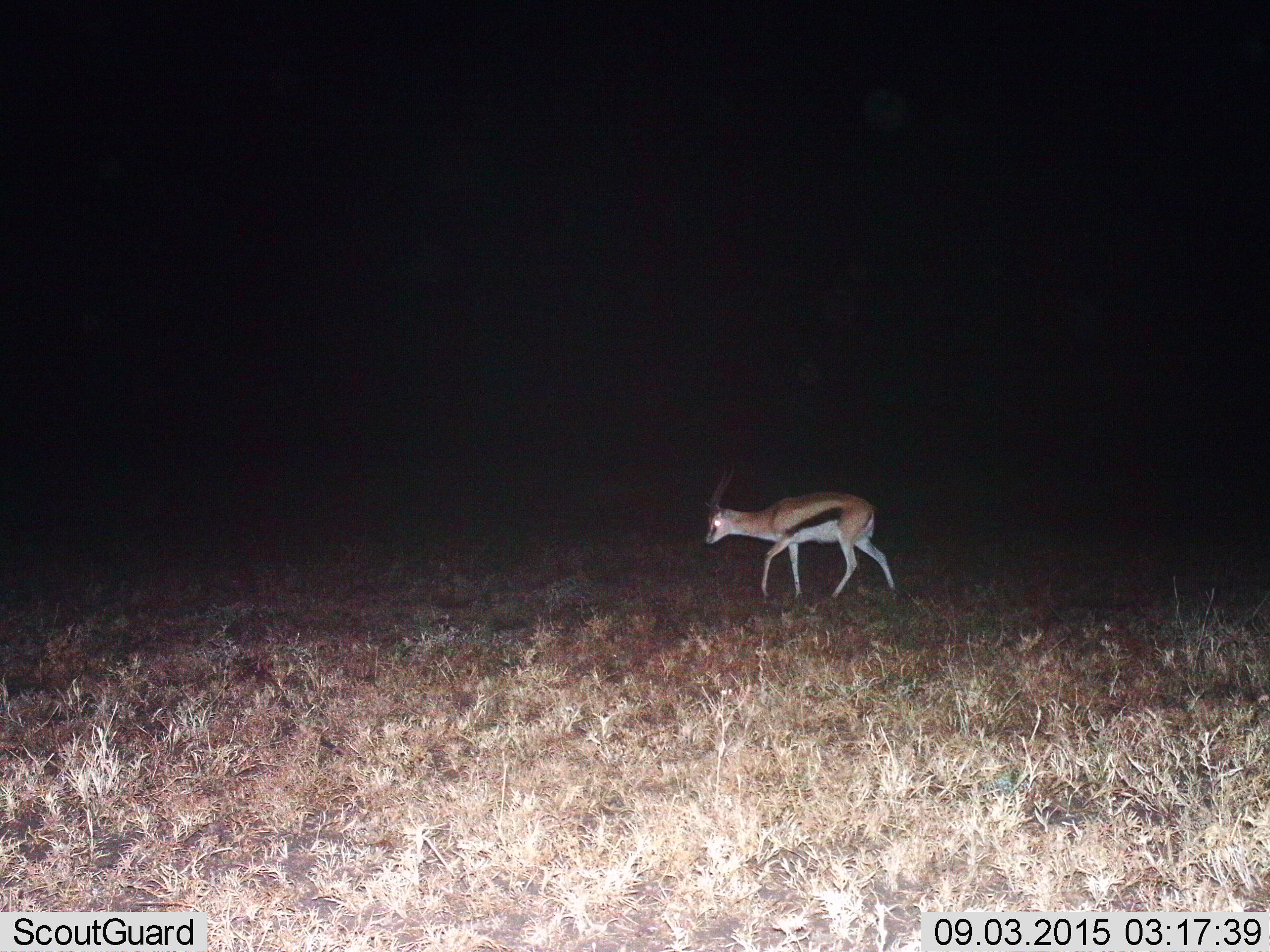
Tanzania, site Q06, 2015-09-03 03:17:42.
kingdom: Animalia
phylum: Chordata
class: Mammalia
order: Artiodactyla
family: Bovidae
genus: Eudorcas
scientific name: Eudorcas thomsonii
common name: thomson's gazelle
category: gazellethomsons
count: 1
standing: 20%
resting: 0%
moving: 80%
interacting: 0%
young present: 0%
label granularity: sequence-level